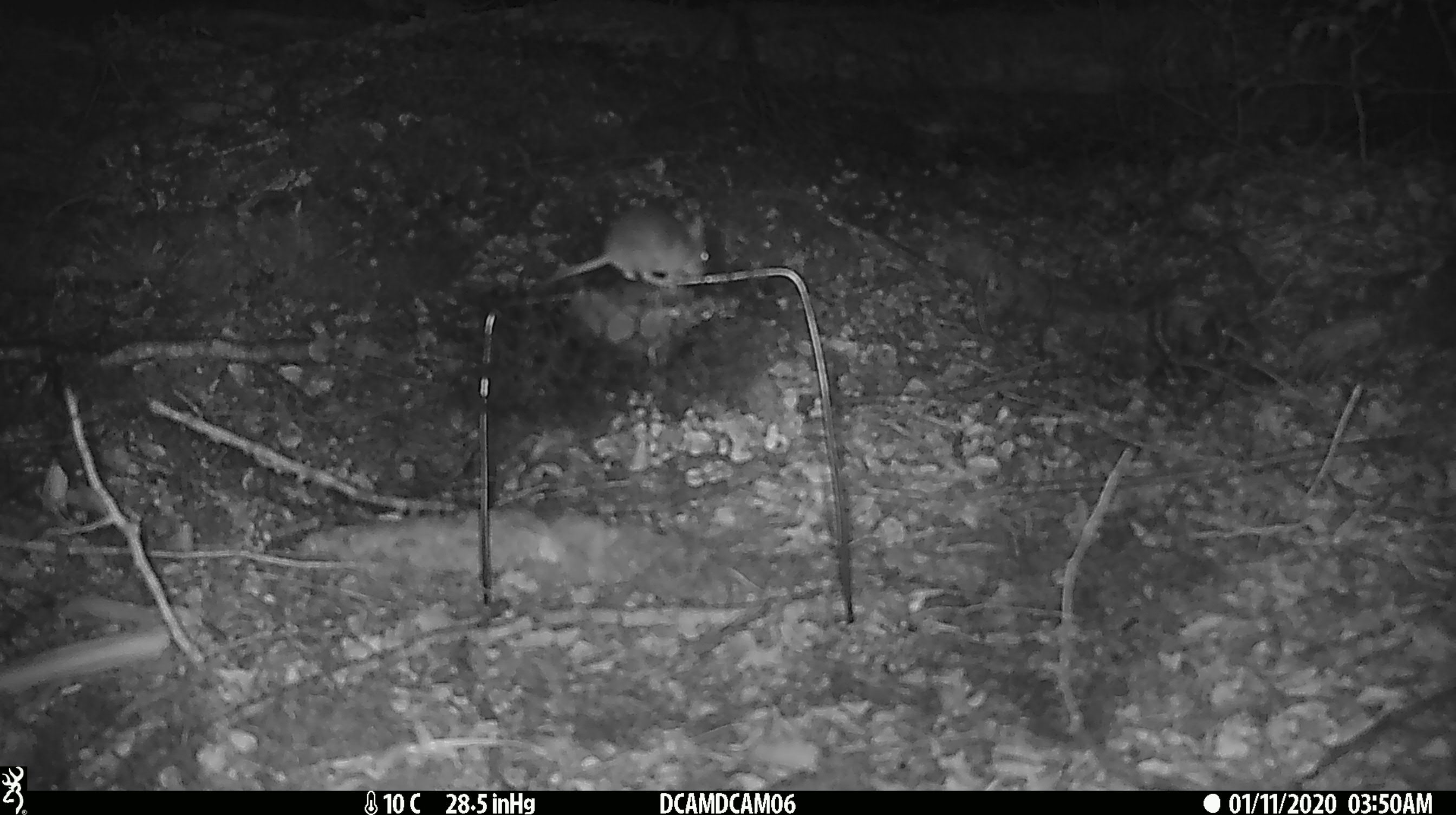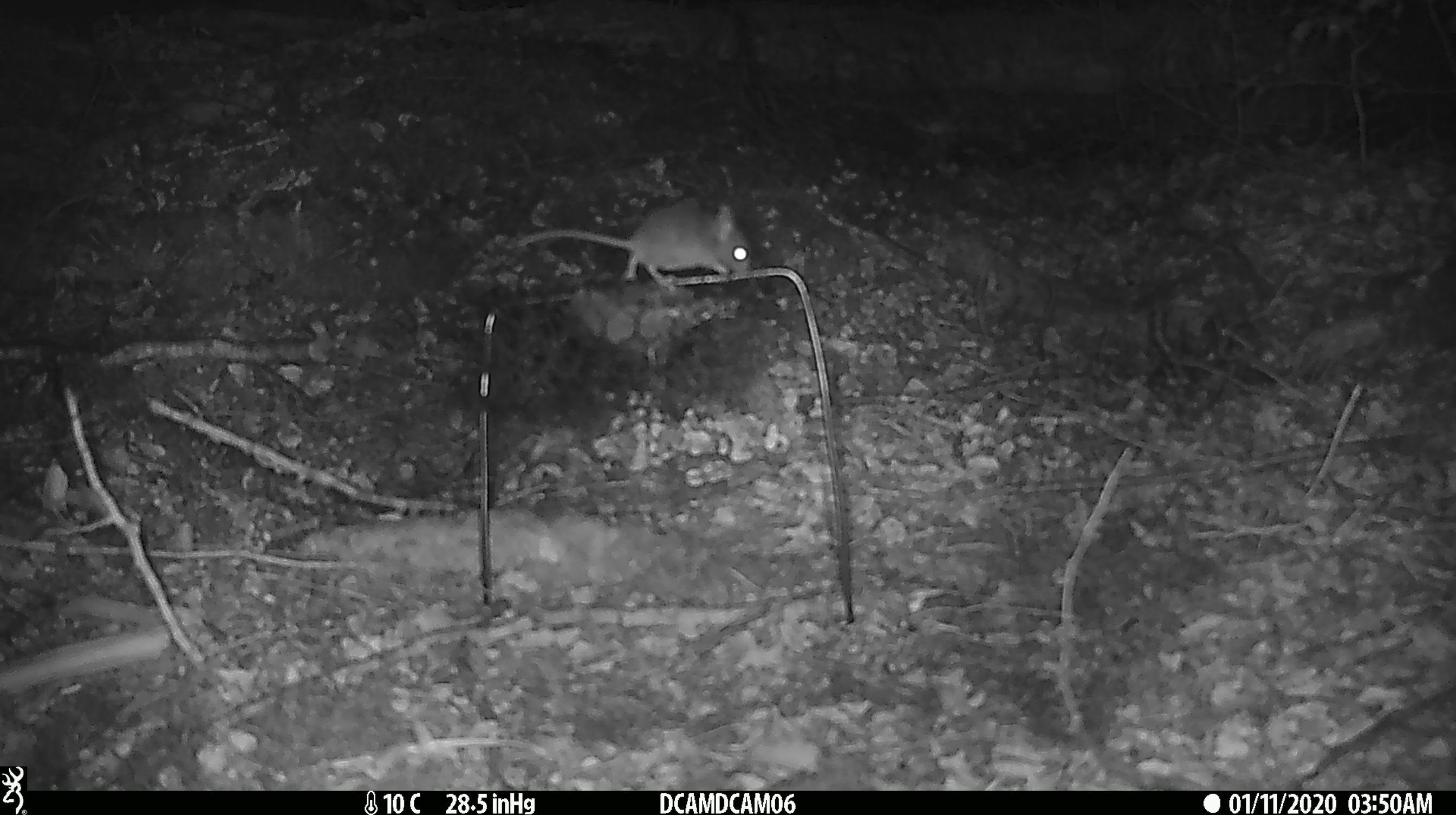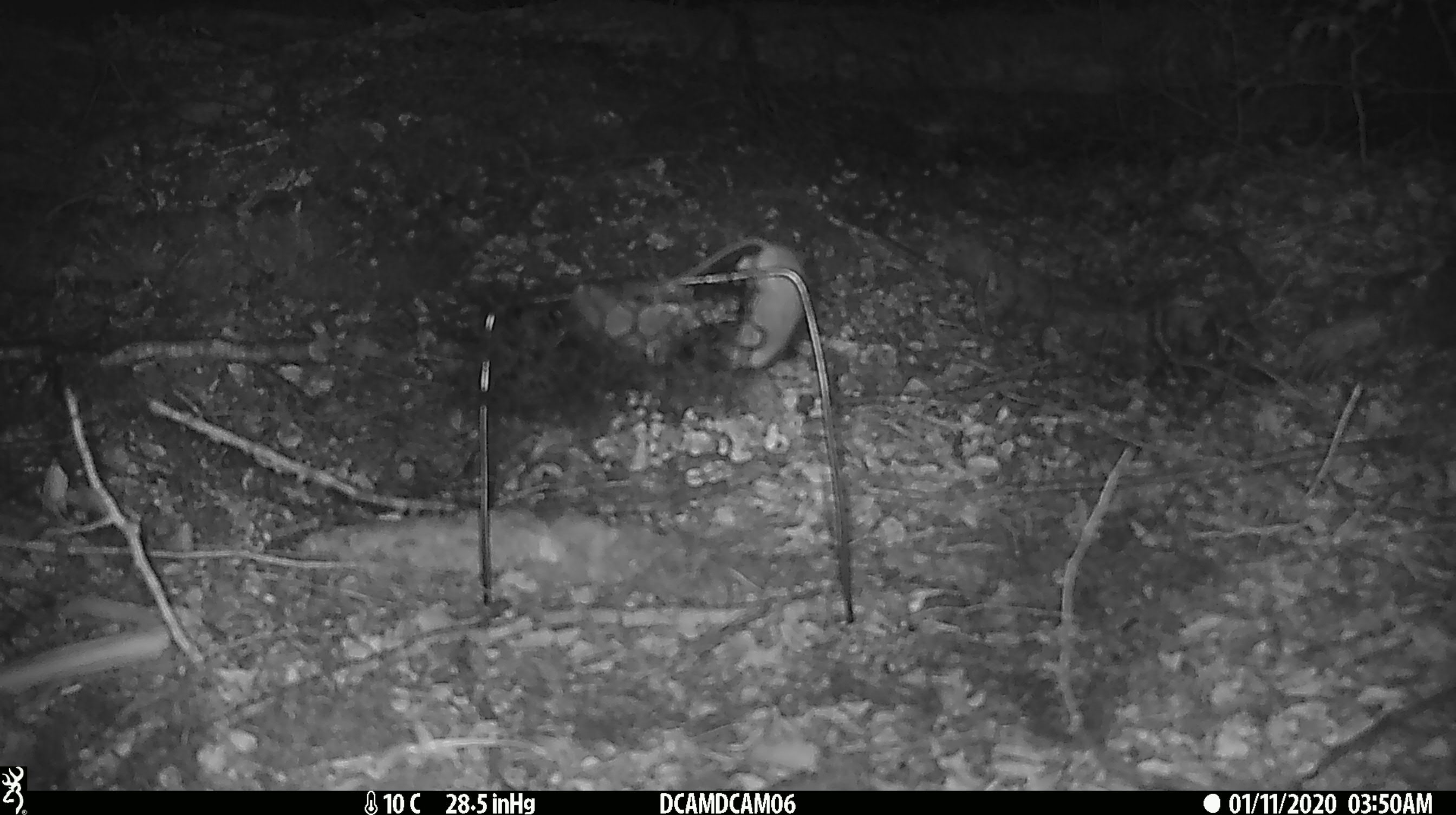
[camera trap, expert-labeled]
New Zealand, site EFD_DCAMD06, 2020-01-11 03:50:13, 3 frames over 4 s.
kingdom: Animalia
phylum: Chordata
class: Mammalia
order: Rodentia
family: Muridae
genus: Mus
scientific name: Mus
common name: mouse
Mouse (Mus).